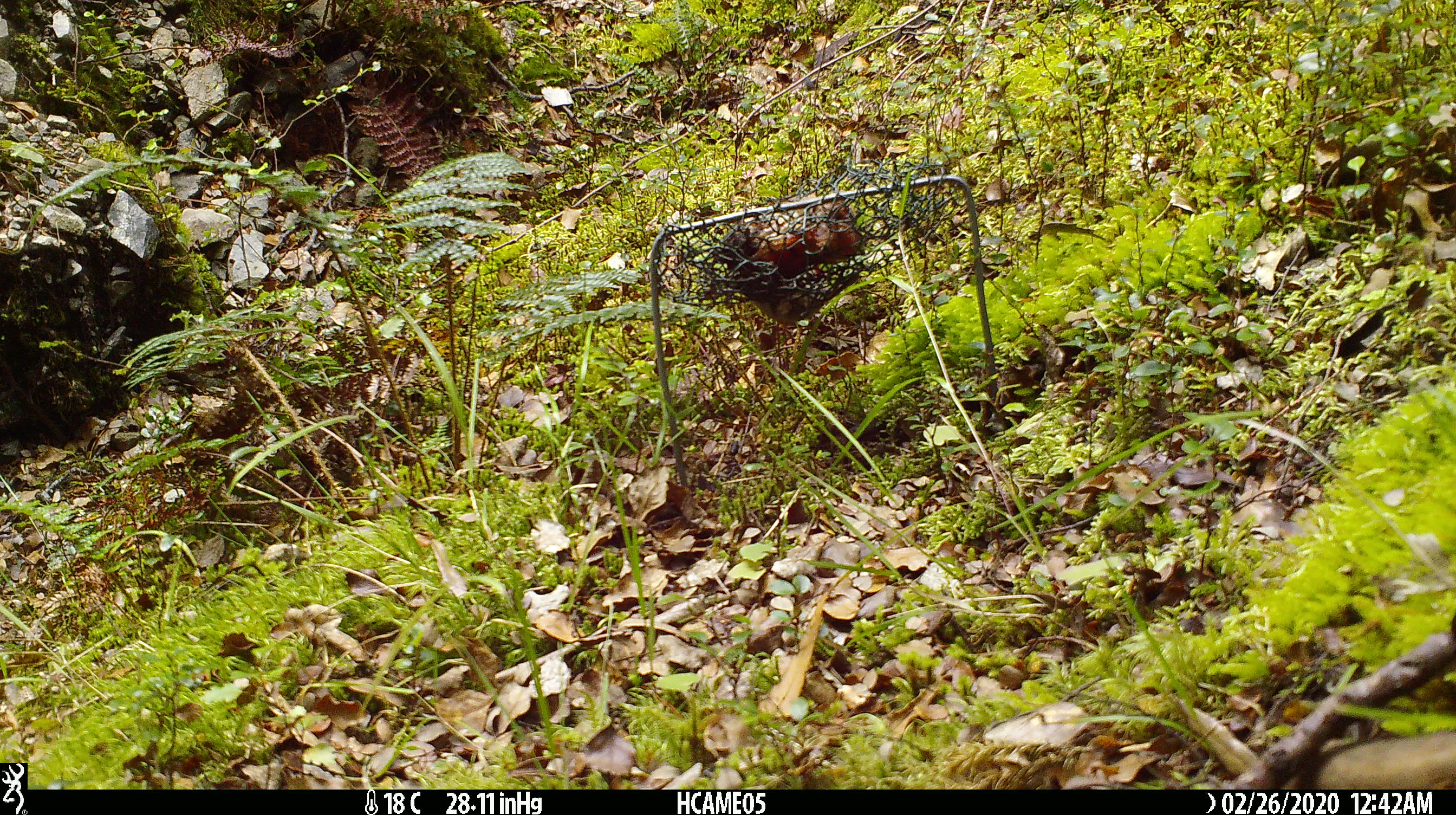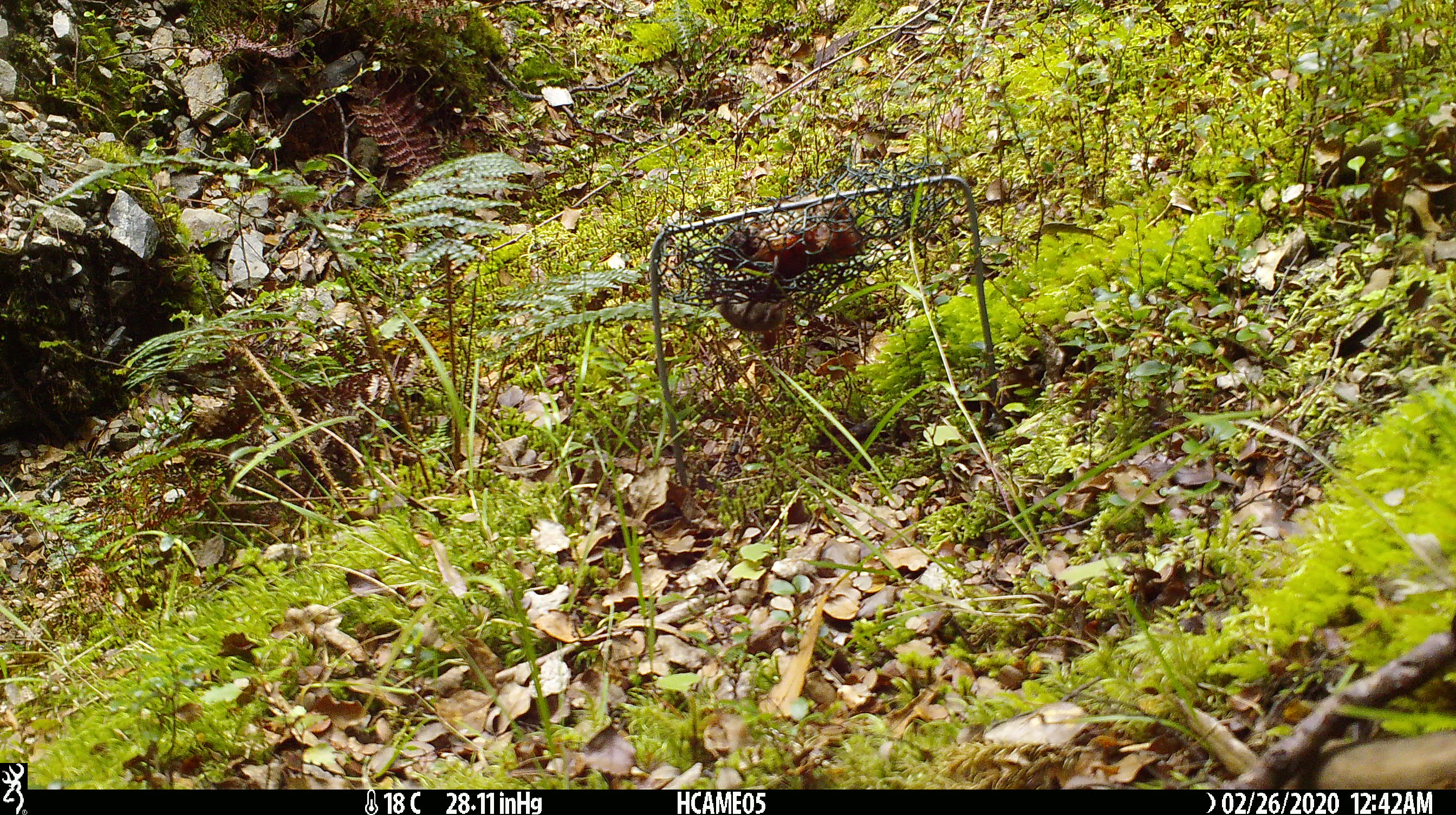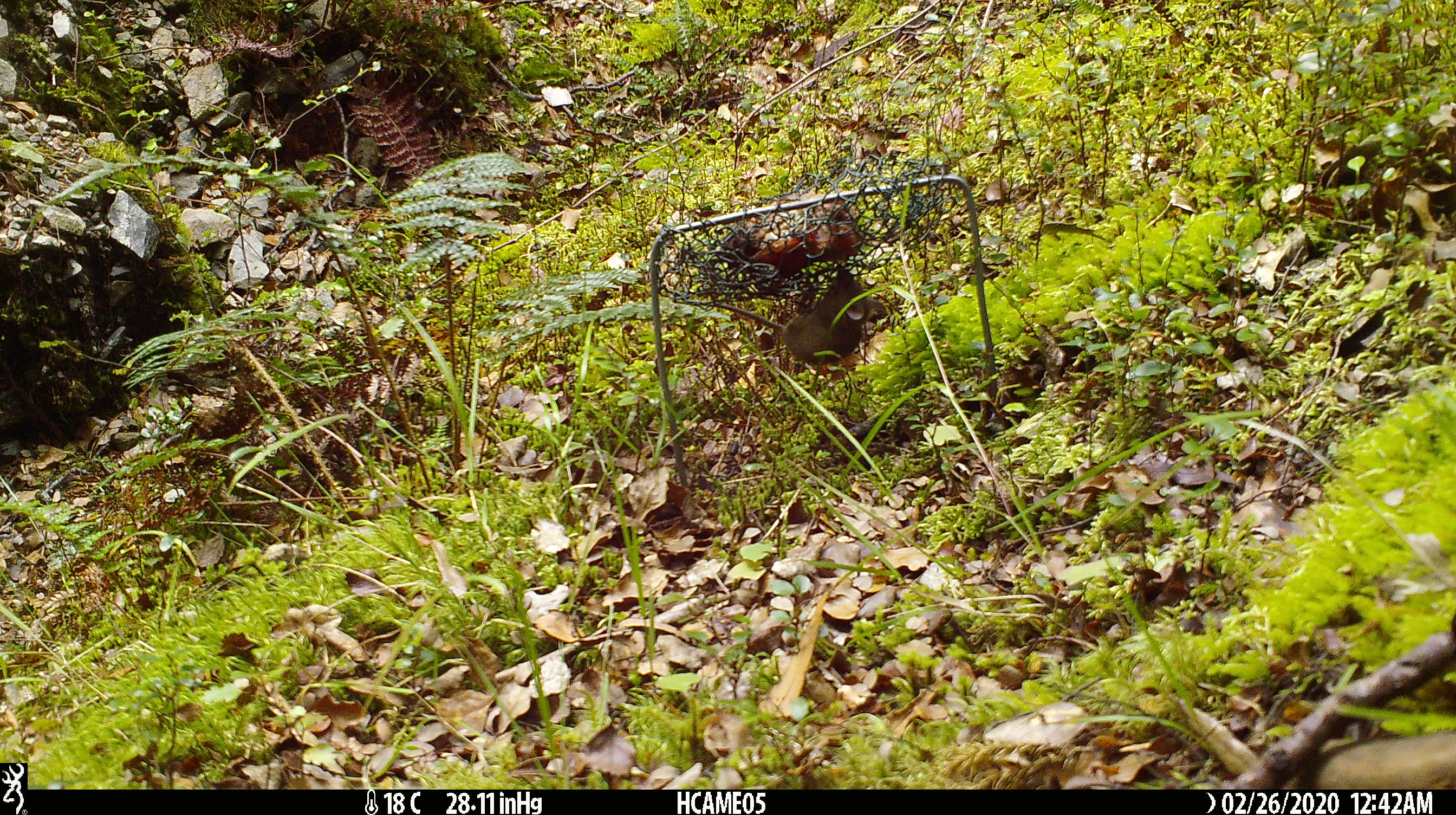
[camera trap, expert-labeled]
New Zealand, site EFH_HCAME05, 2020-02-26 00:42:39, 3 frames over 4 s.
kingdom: Animalia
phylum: Chordata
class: Mammalia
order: Rodentia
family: Muridae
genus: Mus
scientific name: Mus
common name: mouse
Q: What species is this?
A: Mouse (Mus).